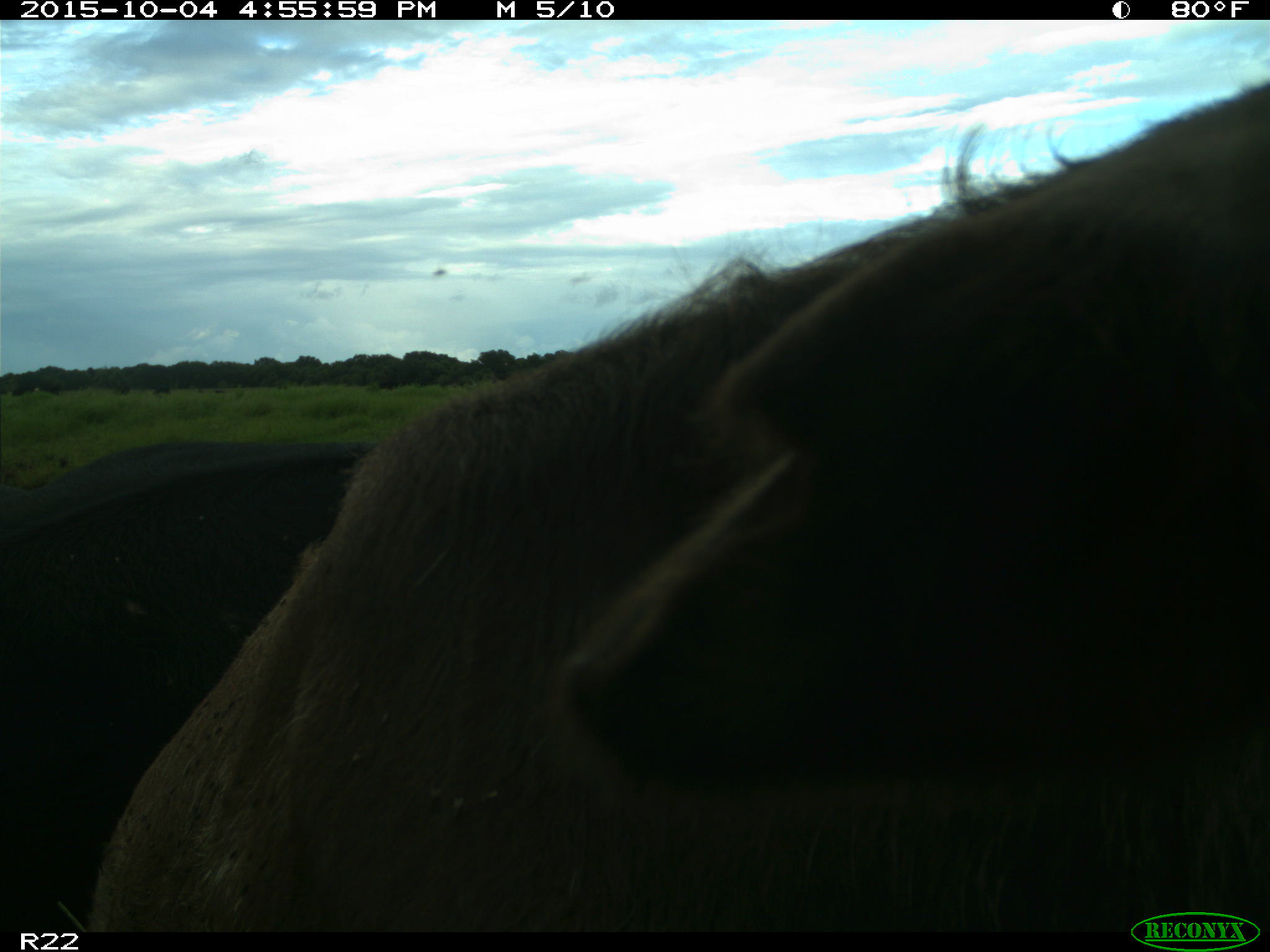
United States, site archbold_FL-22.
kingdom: Animalia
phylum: Chordata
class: Mammalia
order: Artiodactyla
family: Bovidae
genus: Bos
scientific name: Bos taurus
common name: domestic cow